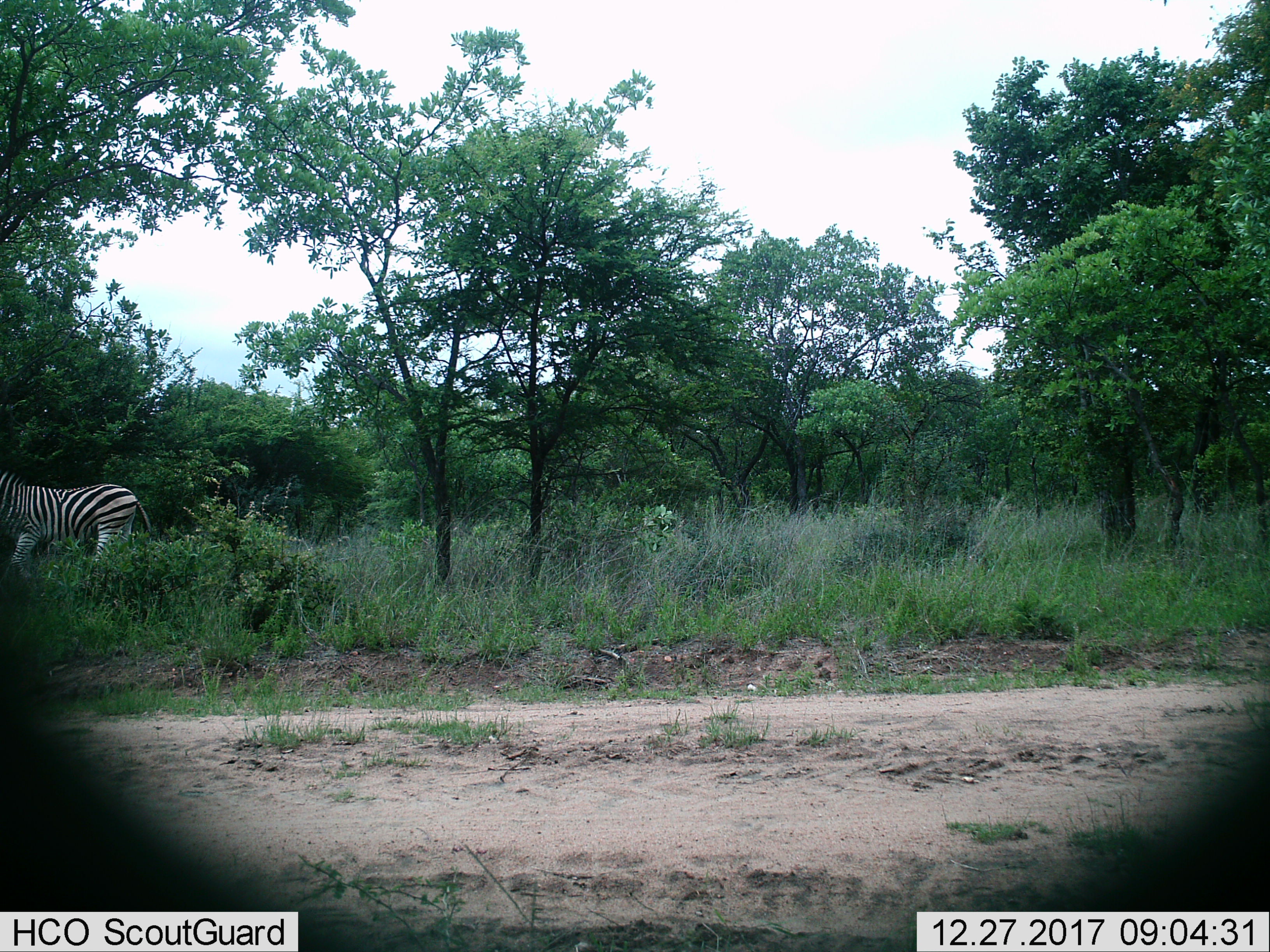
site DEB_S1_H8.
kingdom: Animalia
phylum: Chordata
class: Mammalia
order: Perissodactyla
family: Equidae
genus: Equus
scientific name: Equus quagga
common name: plains zebra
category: zebraplains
Zebraplains (plains zebra) (Equus quagga), count 1. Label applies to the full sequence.